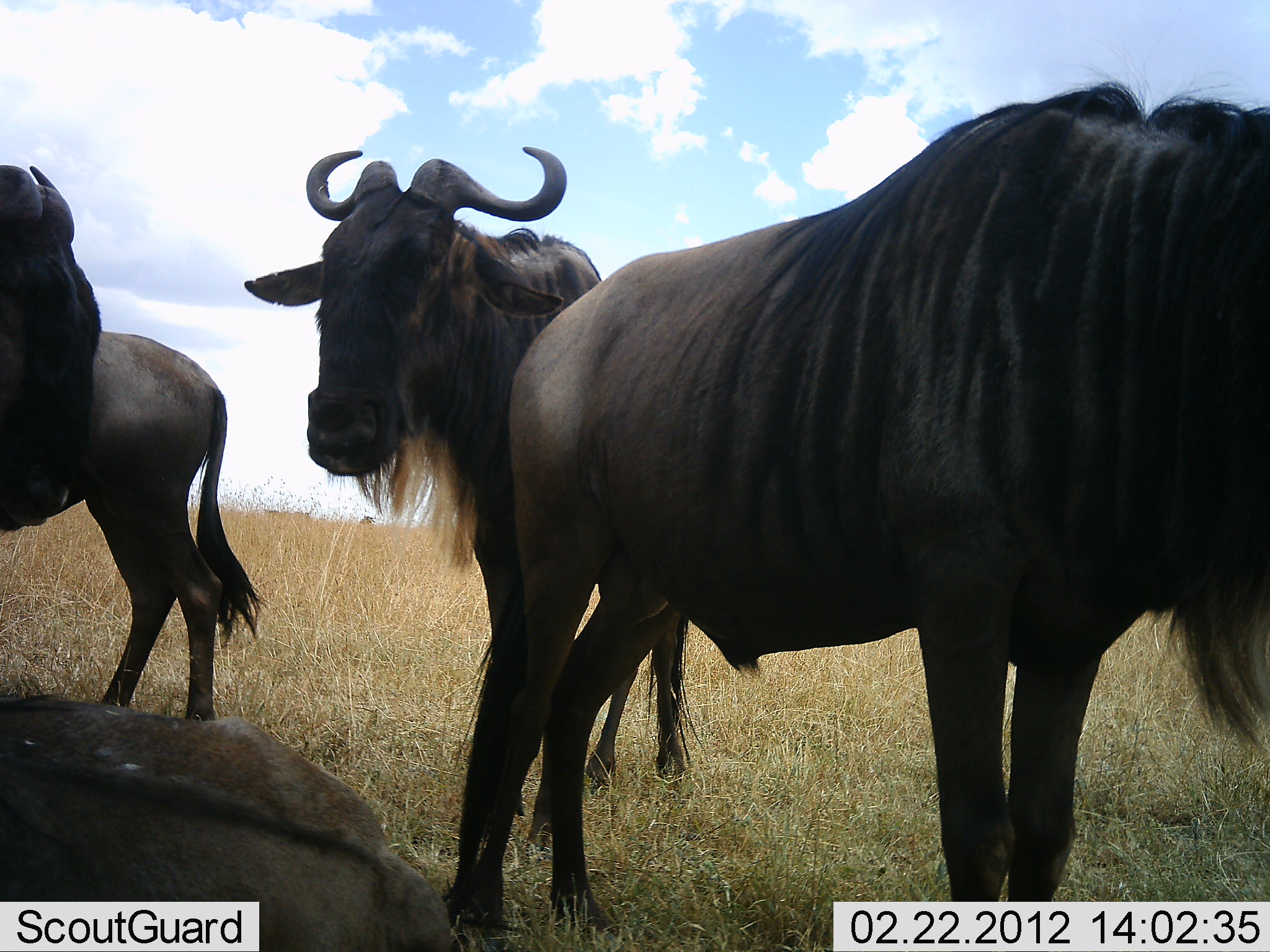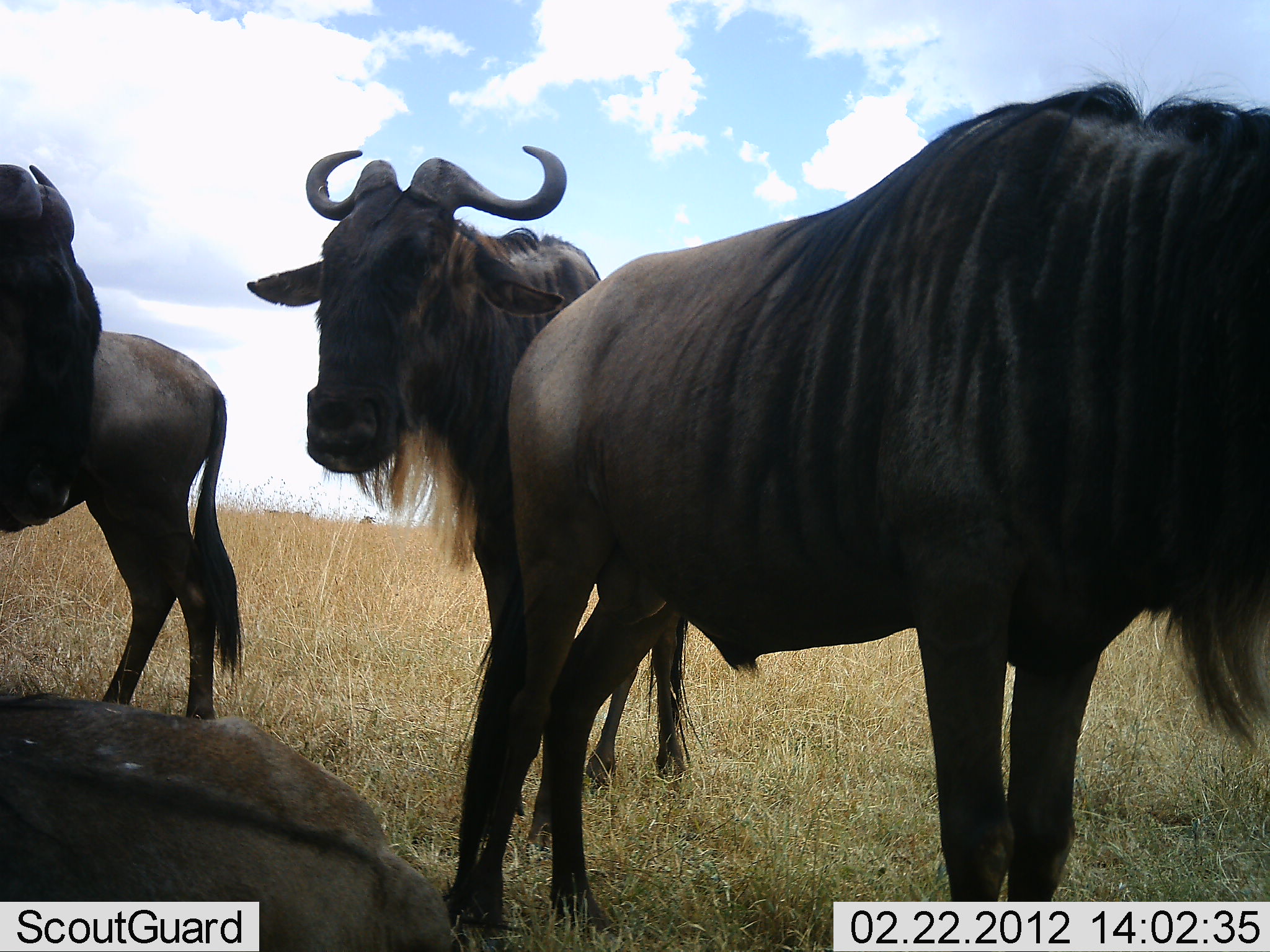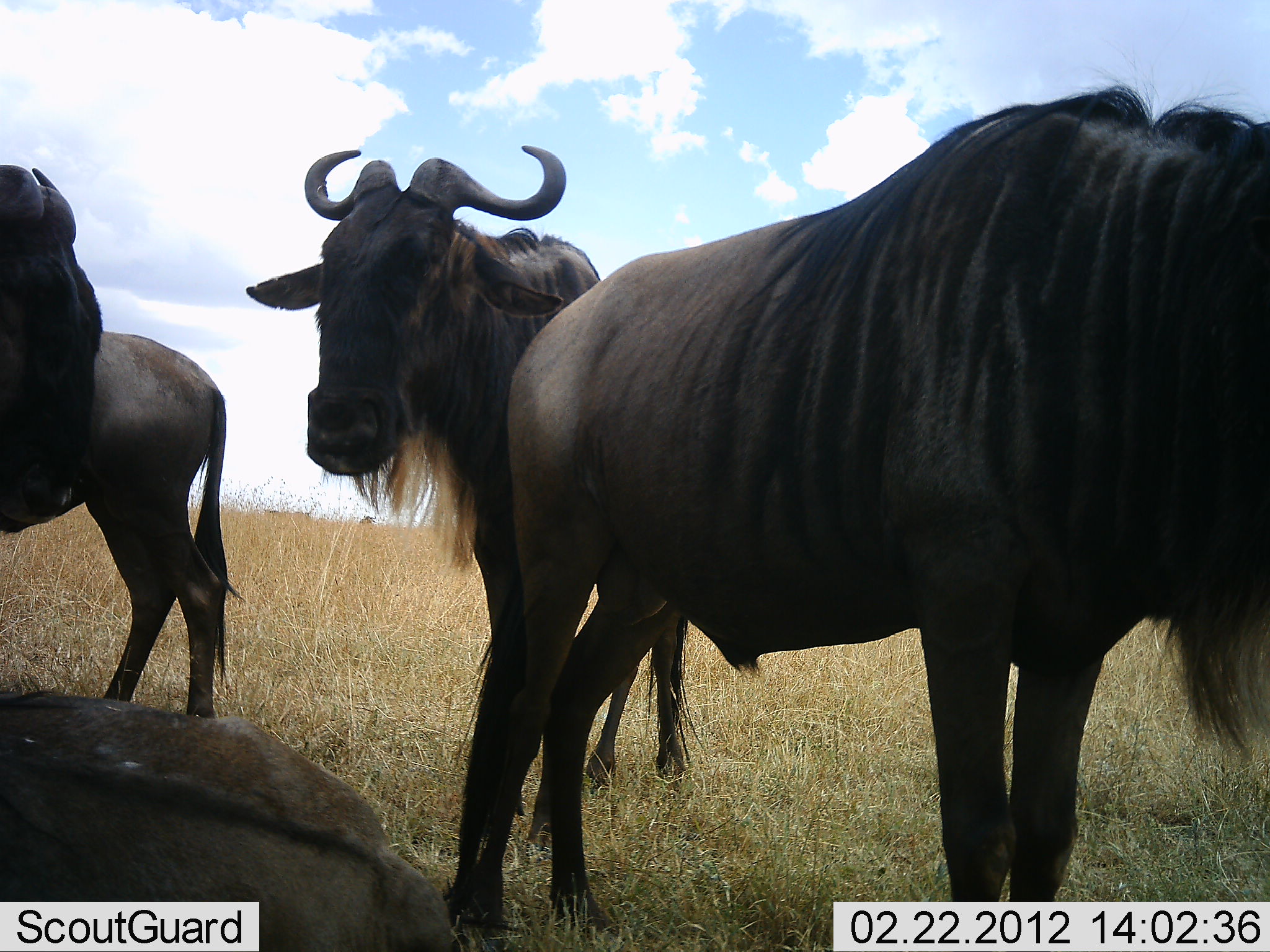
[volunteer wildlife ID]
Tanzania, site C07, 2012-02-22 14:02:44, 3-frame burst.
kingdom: Animalia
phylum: Chordata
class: Mammalia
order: Artiodactyla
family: Bovidae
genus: Connochaetes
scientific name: Connochaetes taurinus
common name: blue wildebeest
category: wildebeest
Wildebeest (blue wildebeest) (Connochaetes taurinus), count 5. Behavior (volunteer vote fractions): standing 81%, resting 75%, moving 0%, interacting 0%. Young present (vote fraction): 0%. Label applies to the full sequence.